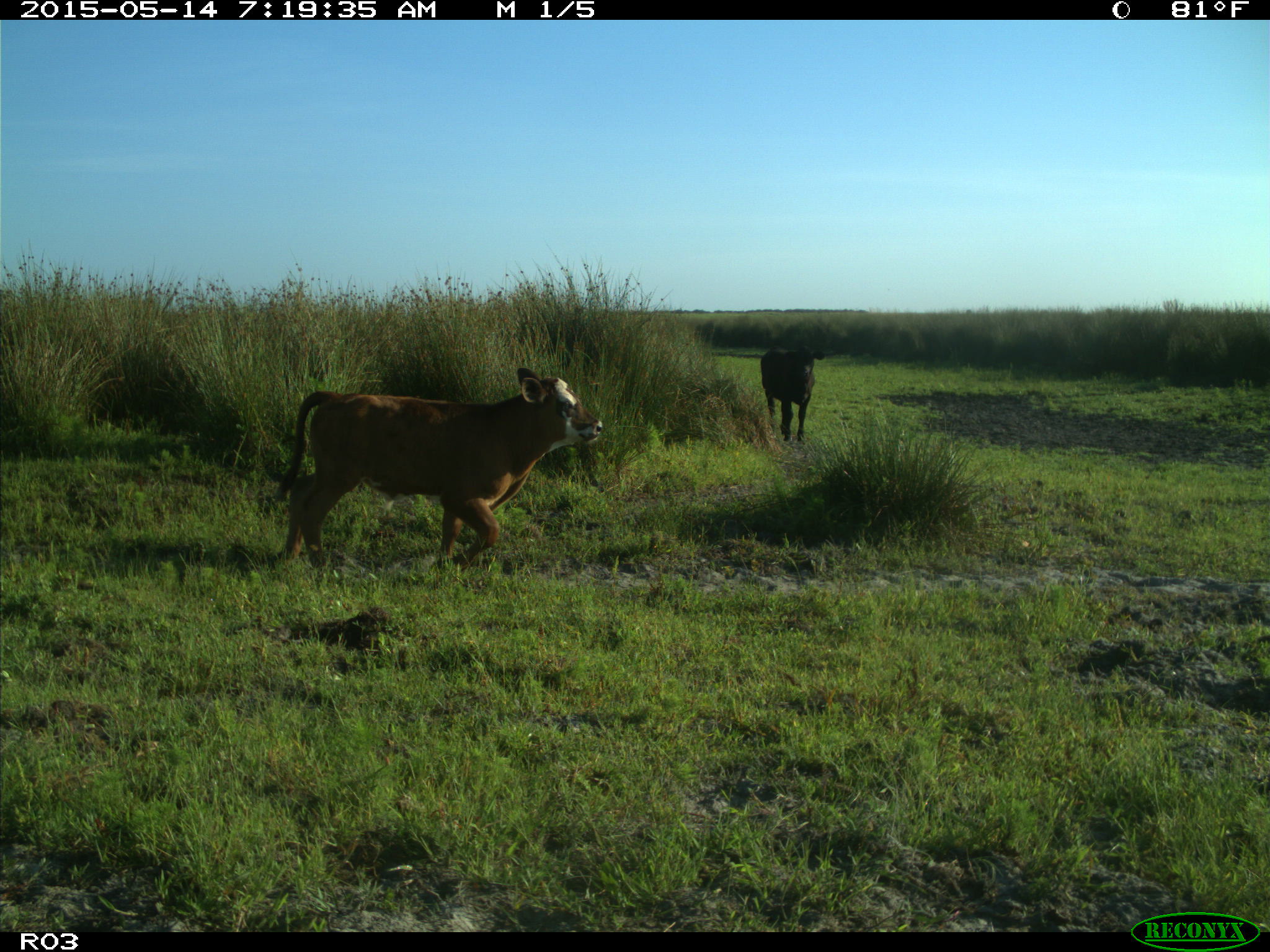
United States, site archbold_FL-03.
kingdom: Animalia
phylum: Chordata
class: Mammalia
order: Artiodactyla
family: Bovidae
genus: Bos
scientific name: Bos taurus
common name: domestic cow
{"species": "Bos taurus (domestic cow)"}